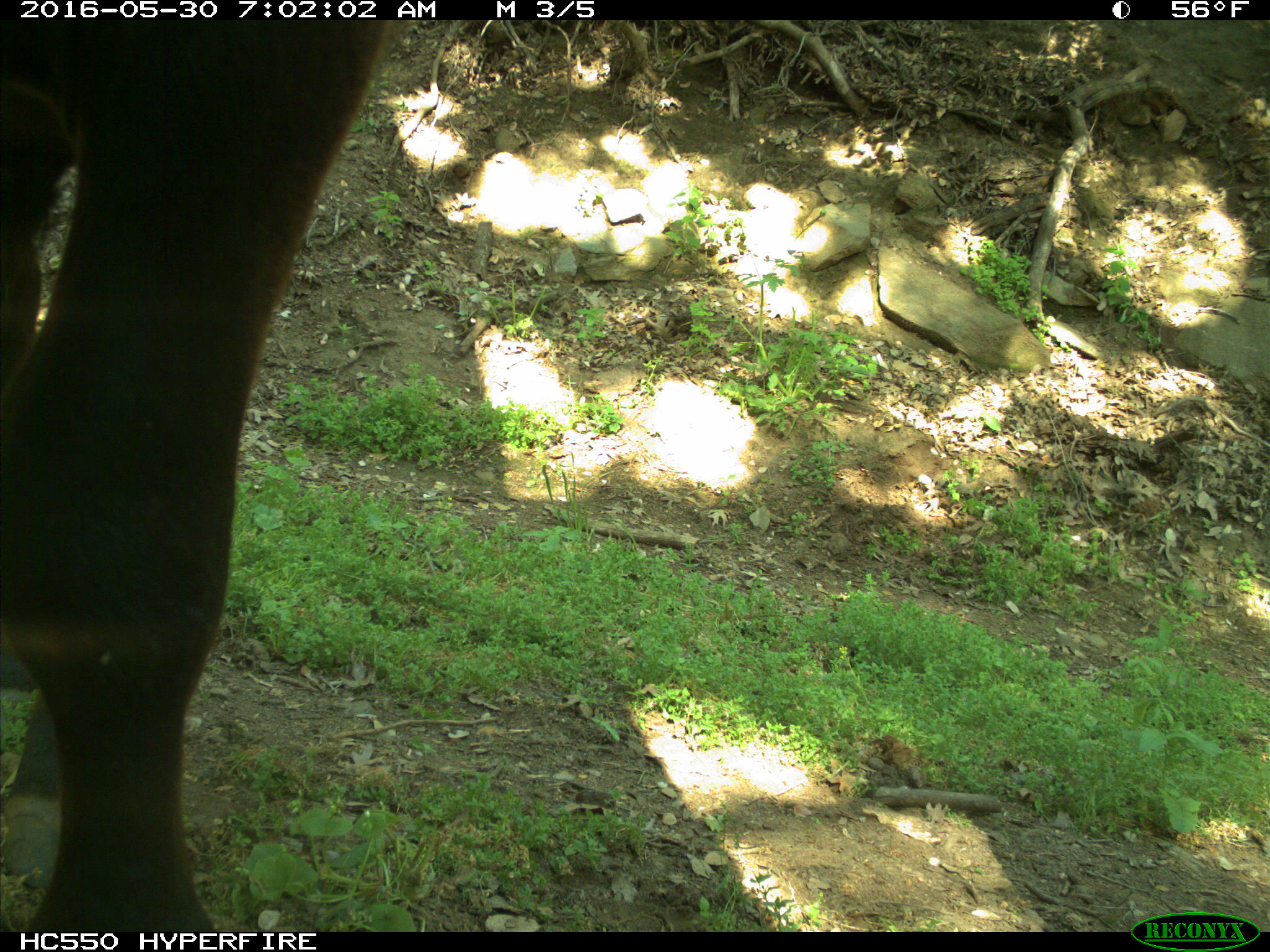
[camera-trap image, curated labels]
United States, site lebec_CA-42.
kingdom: Animalia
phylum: Chordata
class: Mammalia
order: Artiodactyla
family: Bovidae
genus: Bos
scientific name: Bos taurus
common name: domestic cow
Bos taurus (domestic cow).